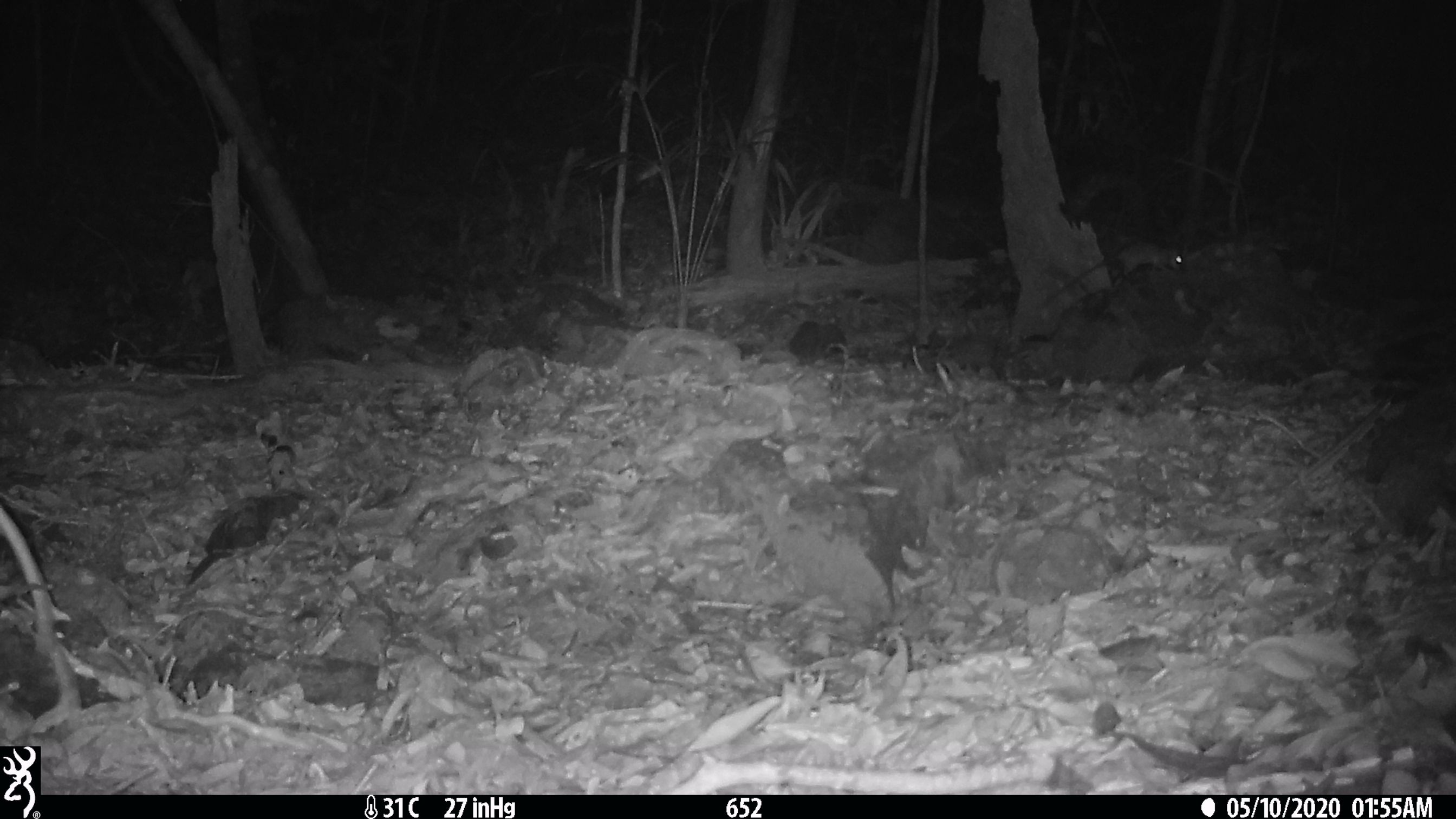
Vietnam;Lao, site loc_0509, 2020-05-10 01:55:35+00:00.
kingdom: Animalia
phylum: Chordata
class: Mammalia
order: Rodentia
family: Muridae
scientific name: Muridae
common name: old-world mice and rats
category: unidentified murid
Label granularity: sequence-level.